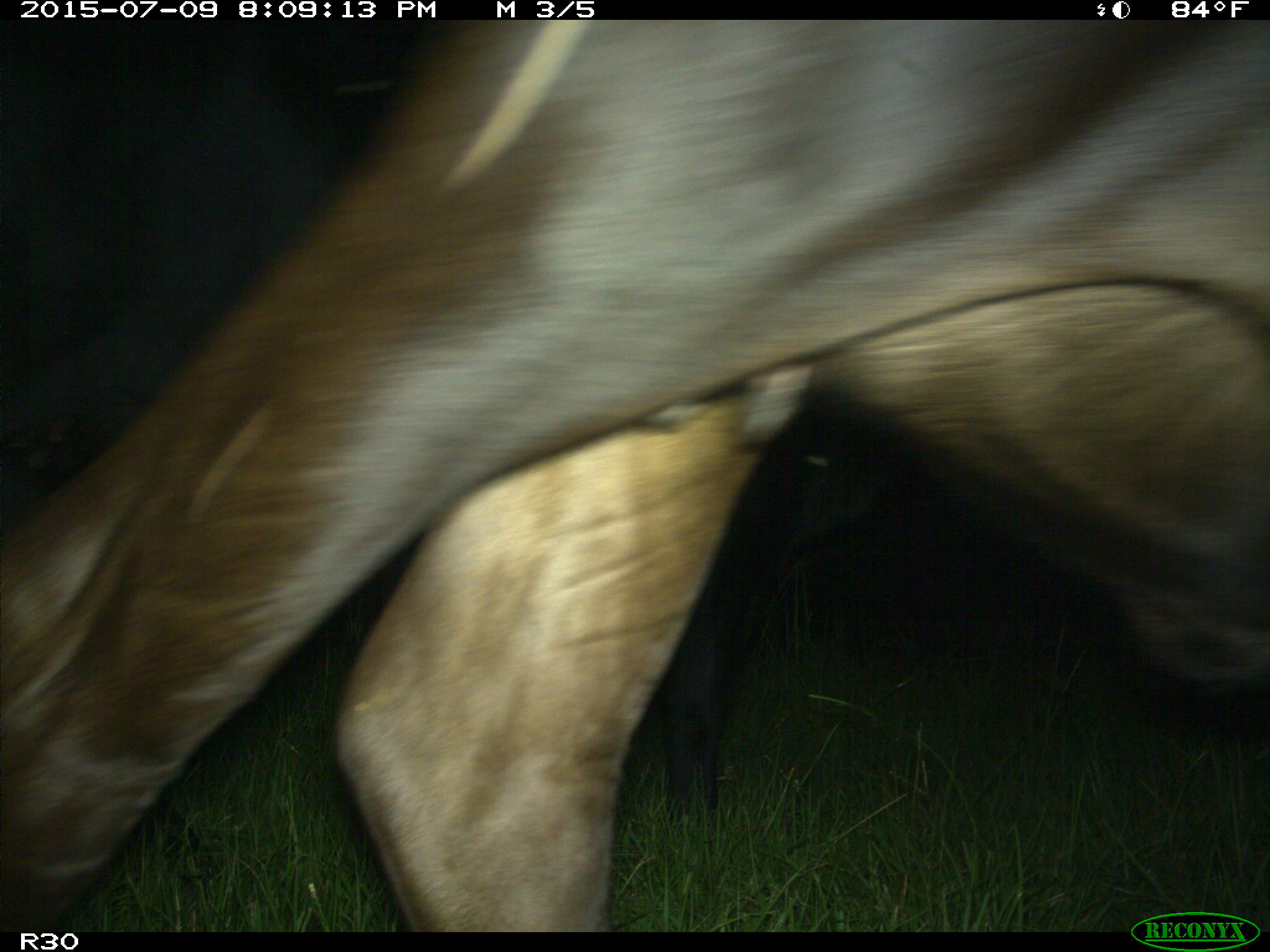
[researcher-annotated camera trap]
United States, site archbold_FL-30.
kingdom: Animalia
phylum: Chordata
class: Mammalia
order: Artiodactyla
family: Bovidae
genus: Bos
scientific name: Bos taurus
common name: domestic cow